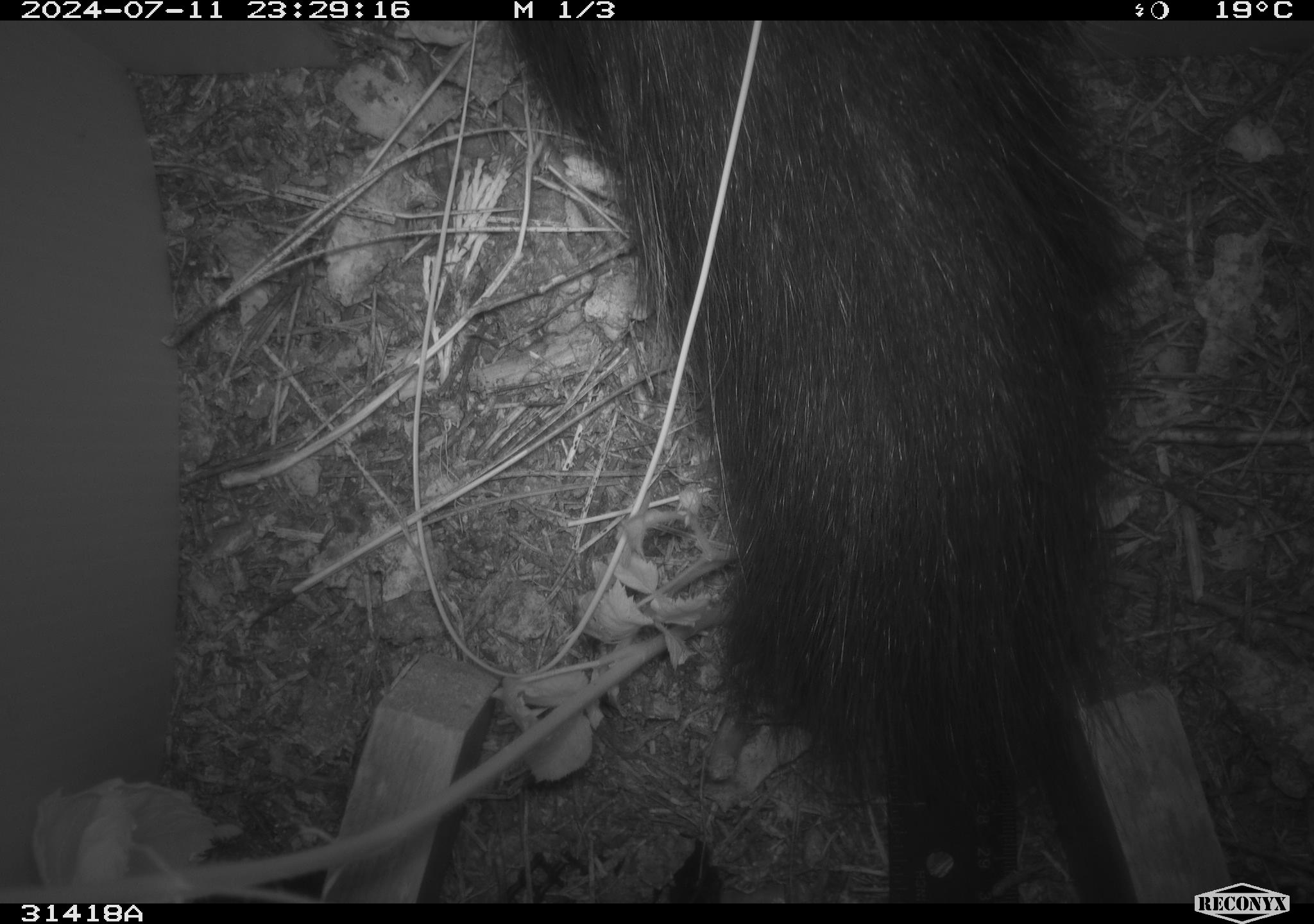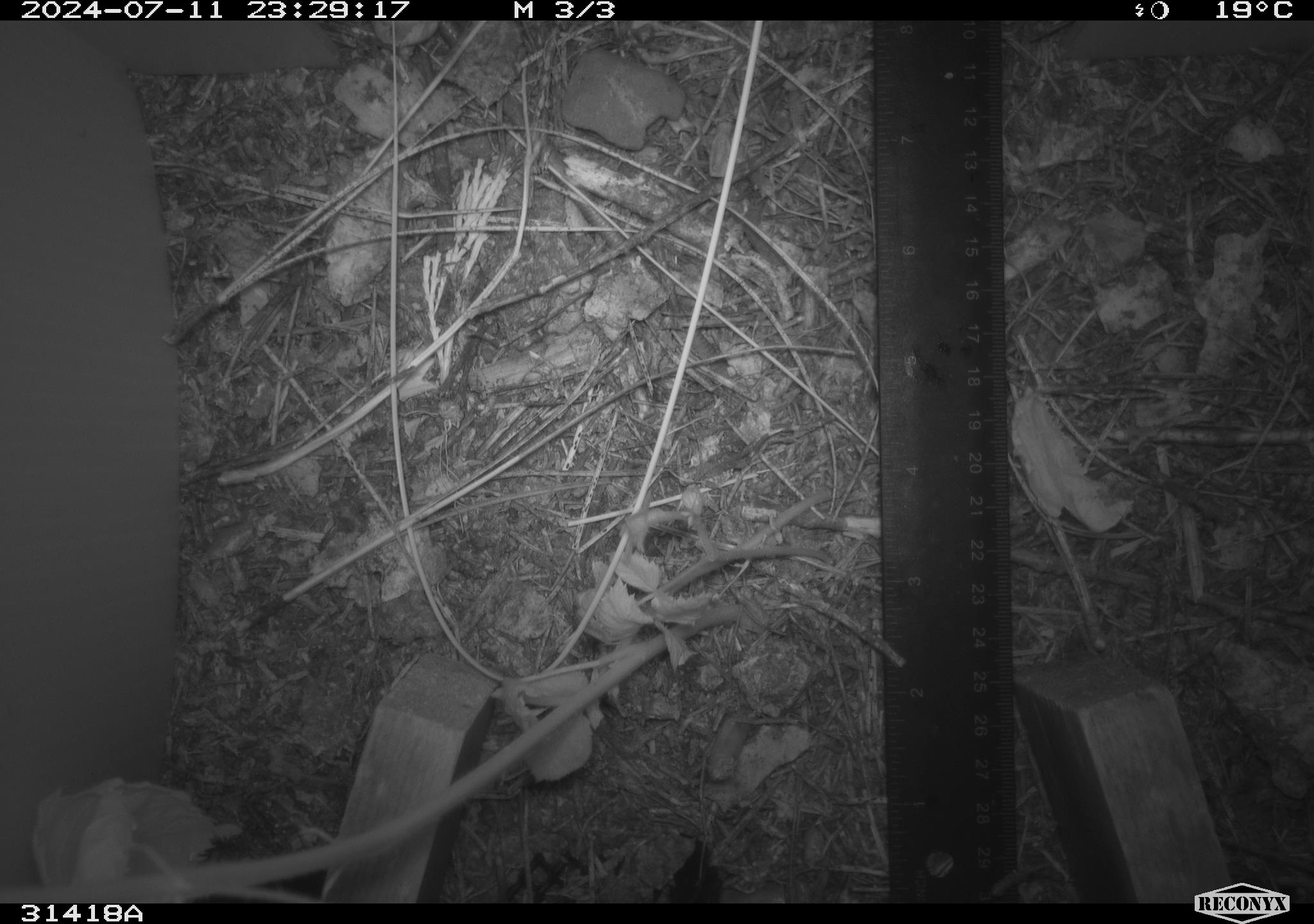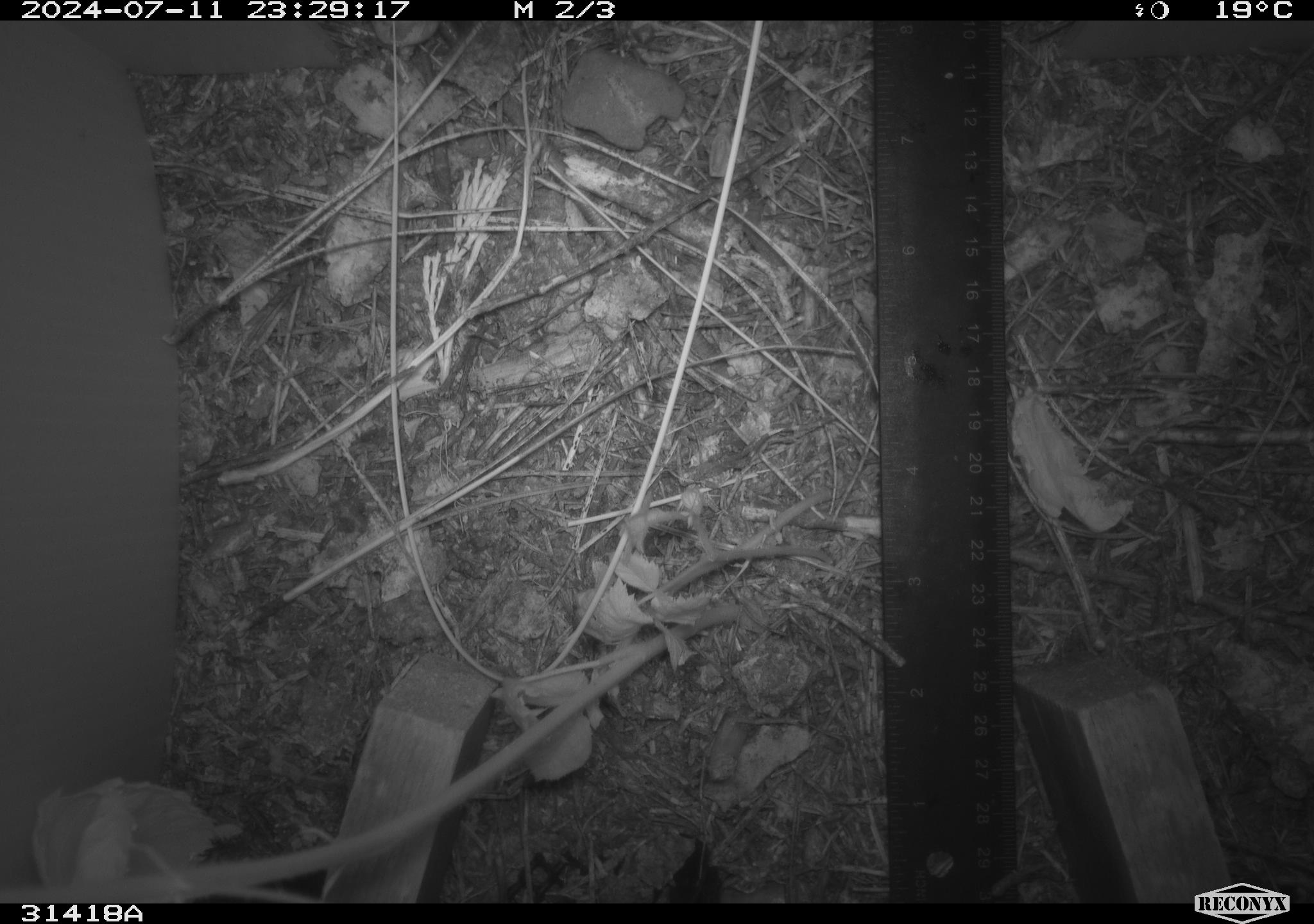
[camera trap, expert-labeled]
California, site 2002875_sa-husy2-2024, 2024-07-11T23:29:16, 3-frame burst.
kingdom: Animalia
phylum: Chordata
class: Mammalia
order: Carnivora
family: Mephitidae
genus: Mephitis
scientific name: Mephitis mephitis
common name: striped skunk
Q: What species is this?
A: Striped skunk (Mephitis mephitis).